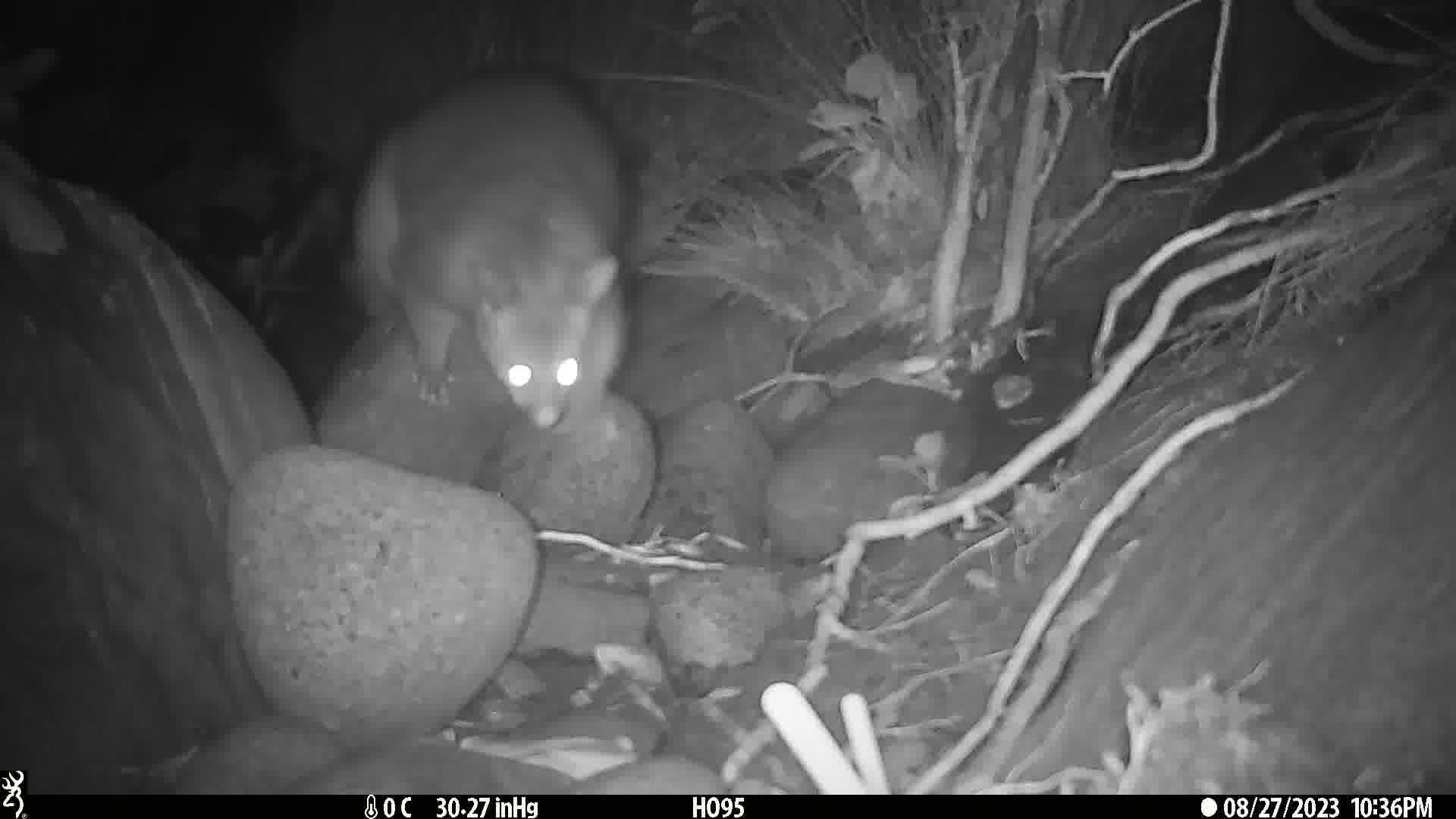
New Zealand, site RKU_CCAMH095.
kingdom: Animalia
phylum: Chordata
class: Mammalia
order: Diprotodontia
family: Phalangeridae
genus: Trichosurus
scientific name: Trichosurus vulpecula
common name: common brushtail possum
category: possum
Possum (common brushtail possum) (Trichosurus vulpecula).